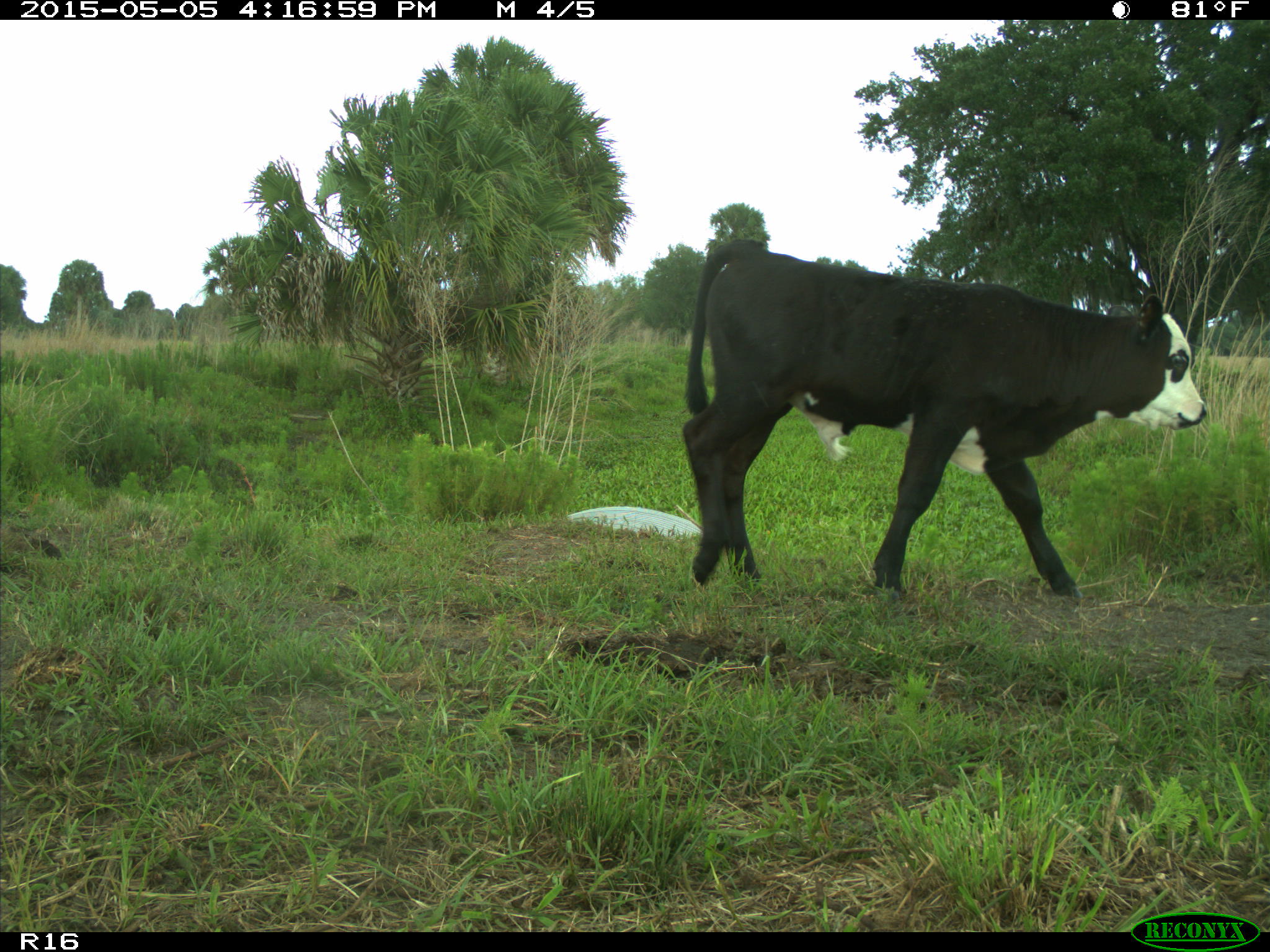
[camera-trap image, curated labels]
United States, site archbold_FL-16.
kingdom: Animalia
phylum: Chordata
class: Mammalia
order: Artiodactyla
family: Bovidae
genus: Bos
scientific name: Bos taurus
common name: domestic cow